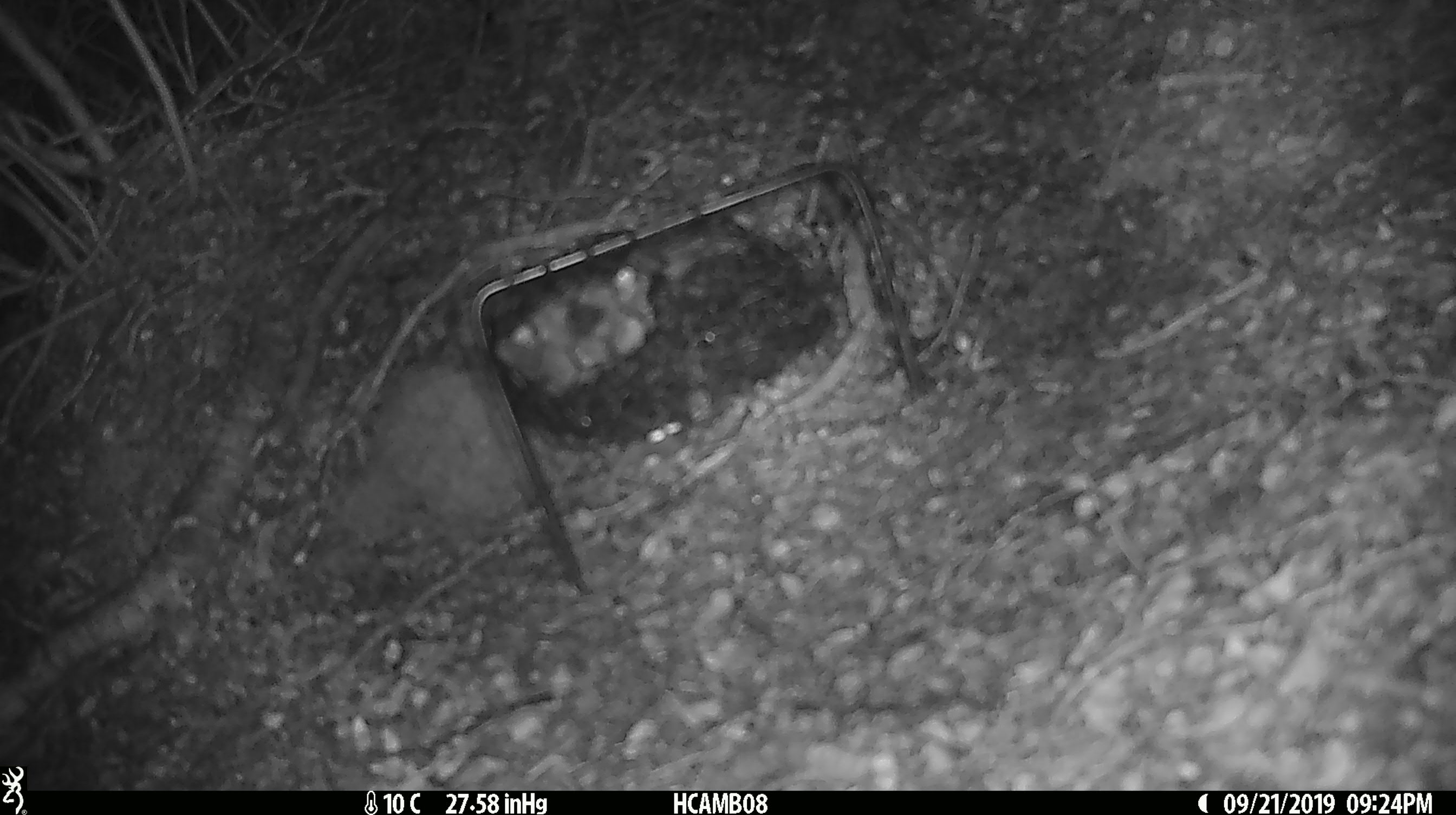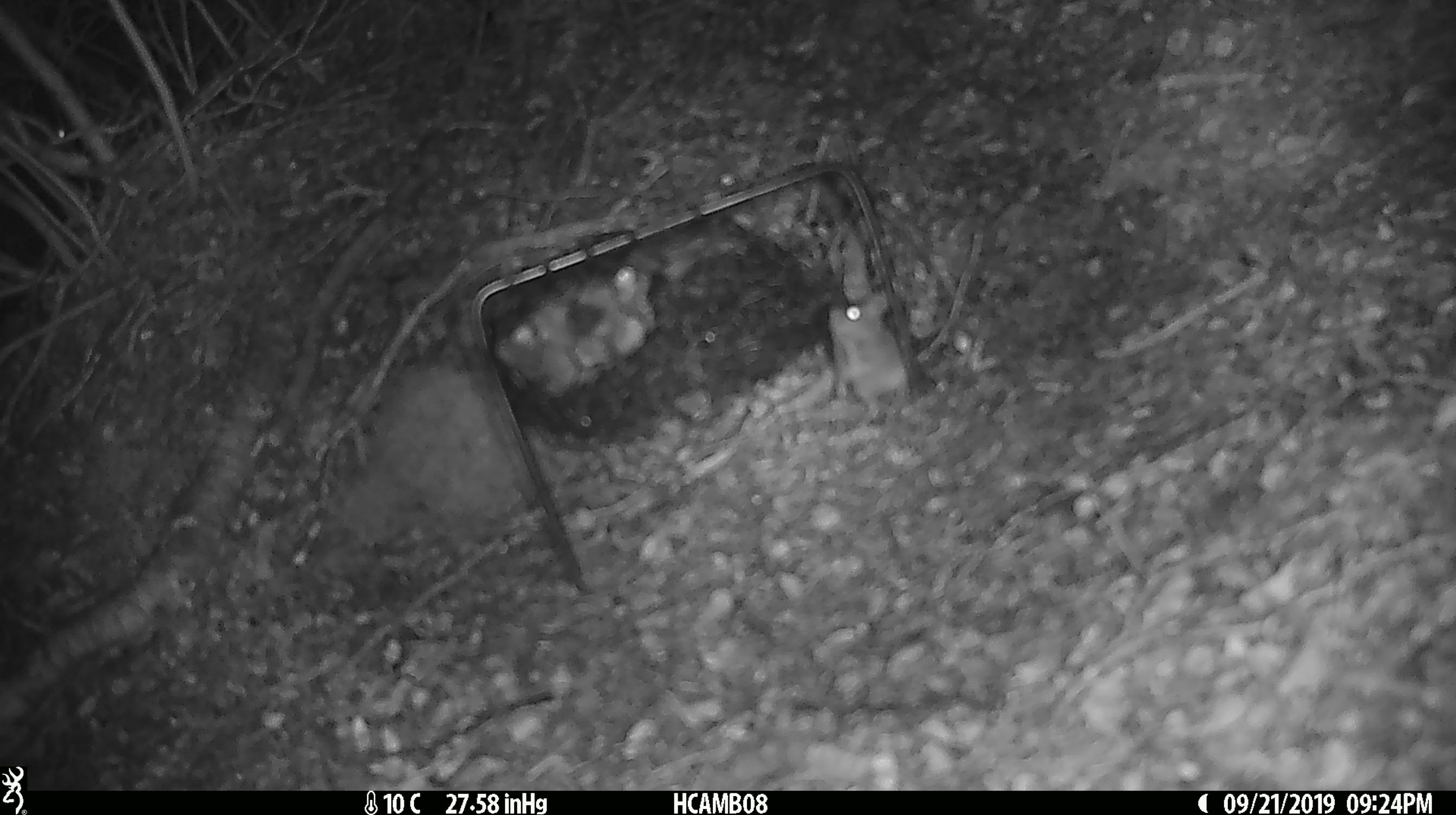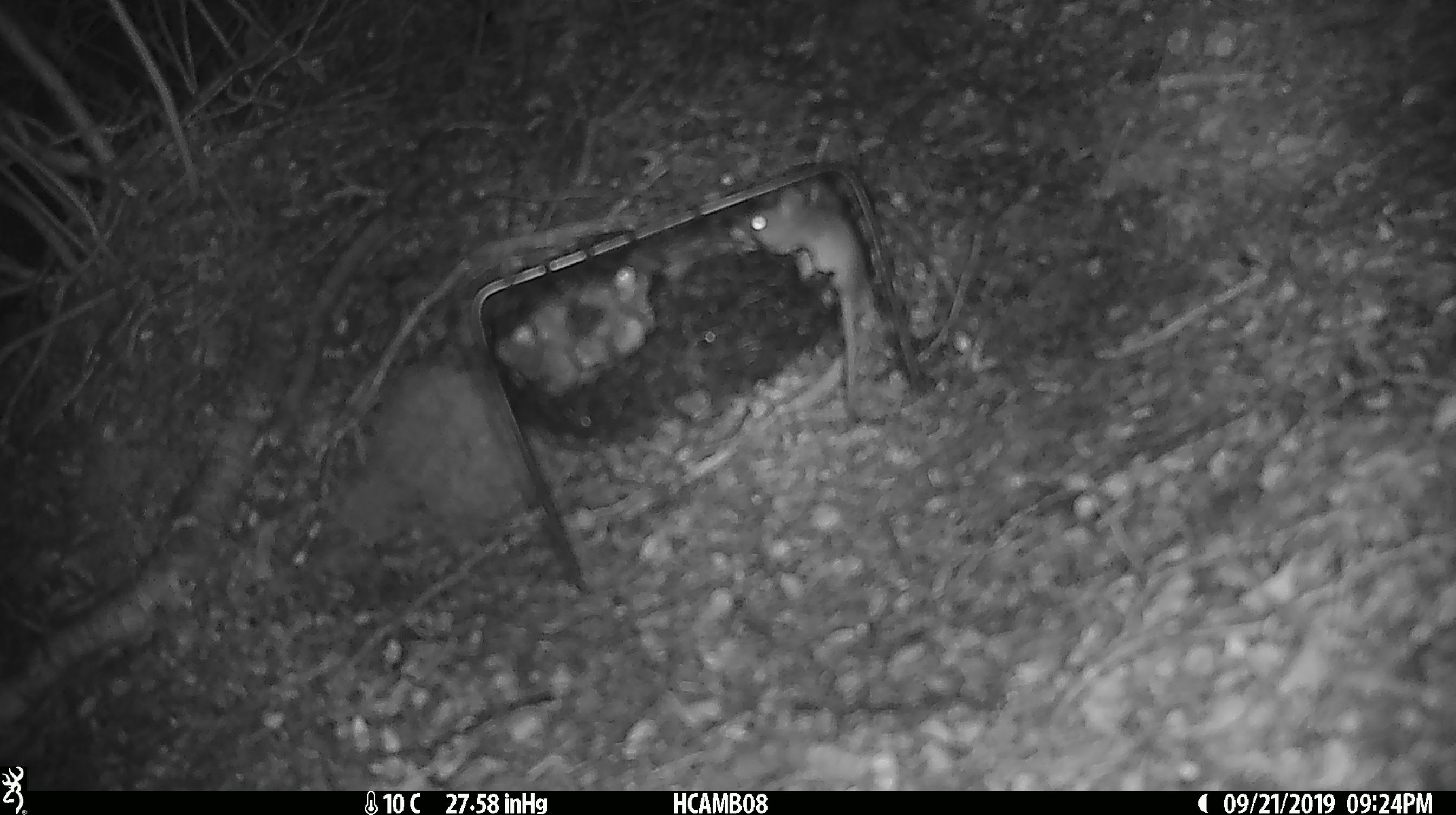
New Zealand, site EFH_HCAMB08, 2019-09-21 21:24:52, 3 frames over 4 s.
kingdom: Animalia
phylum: Chordata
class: Mammalia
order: Rodentia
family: Muridae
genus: Mus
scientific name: Mus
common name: mouse